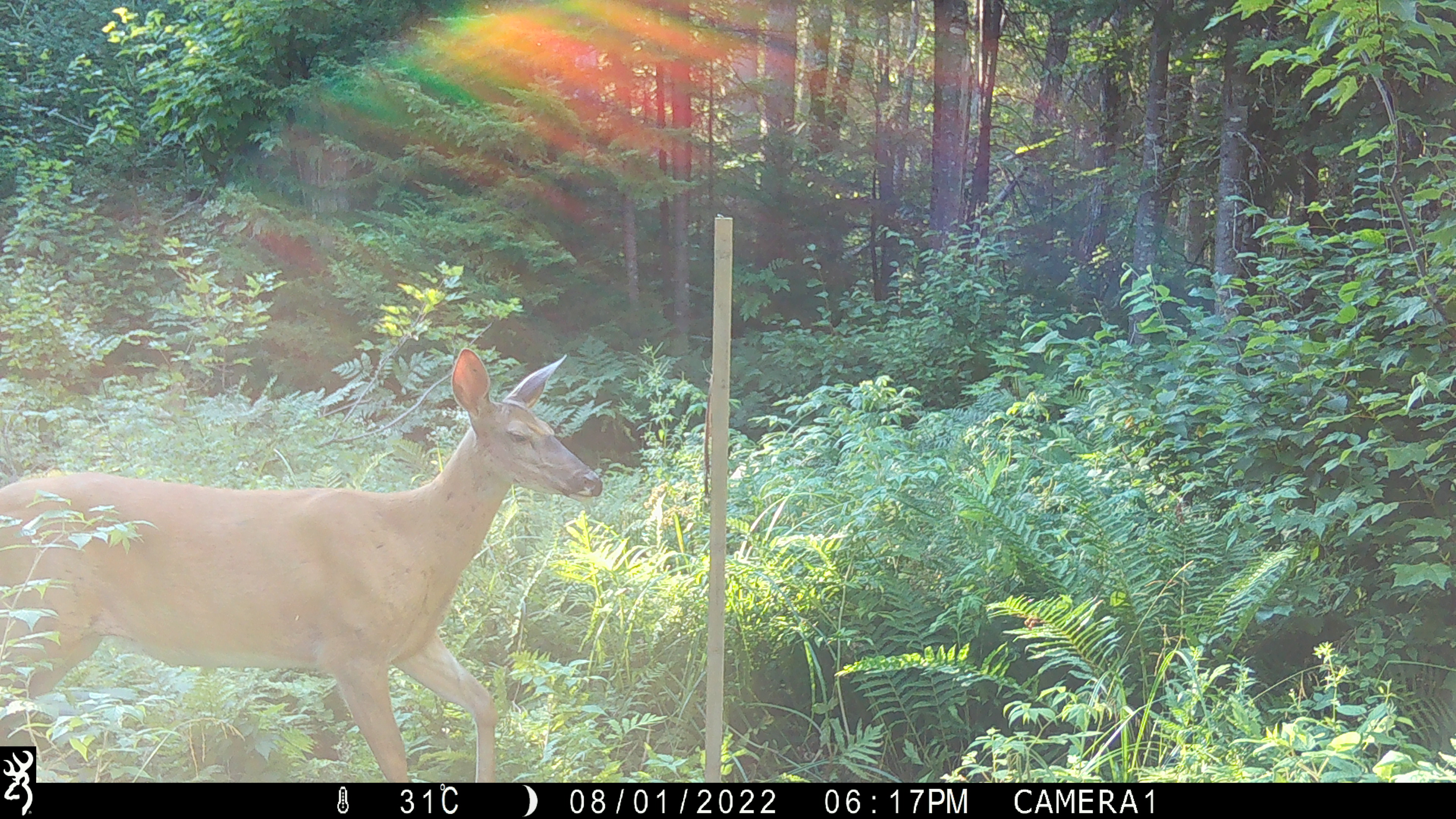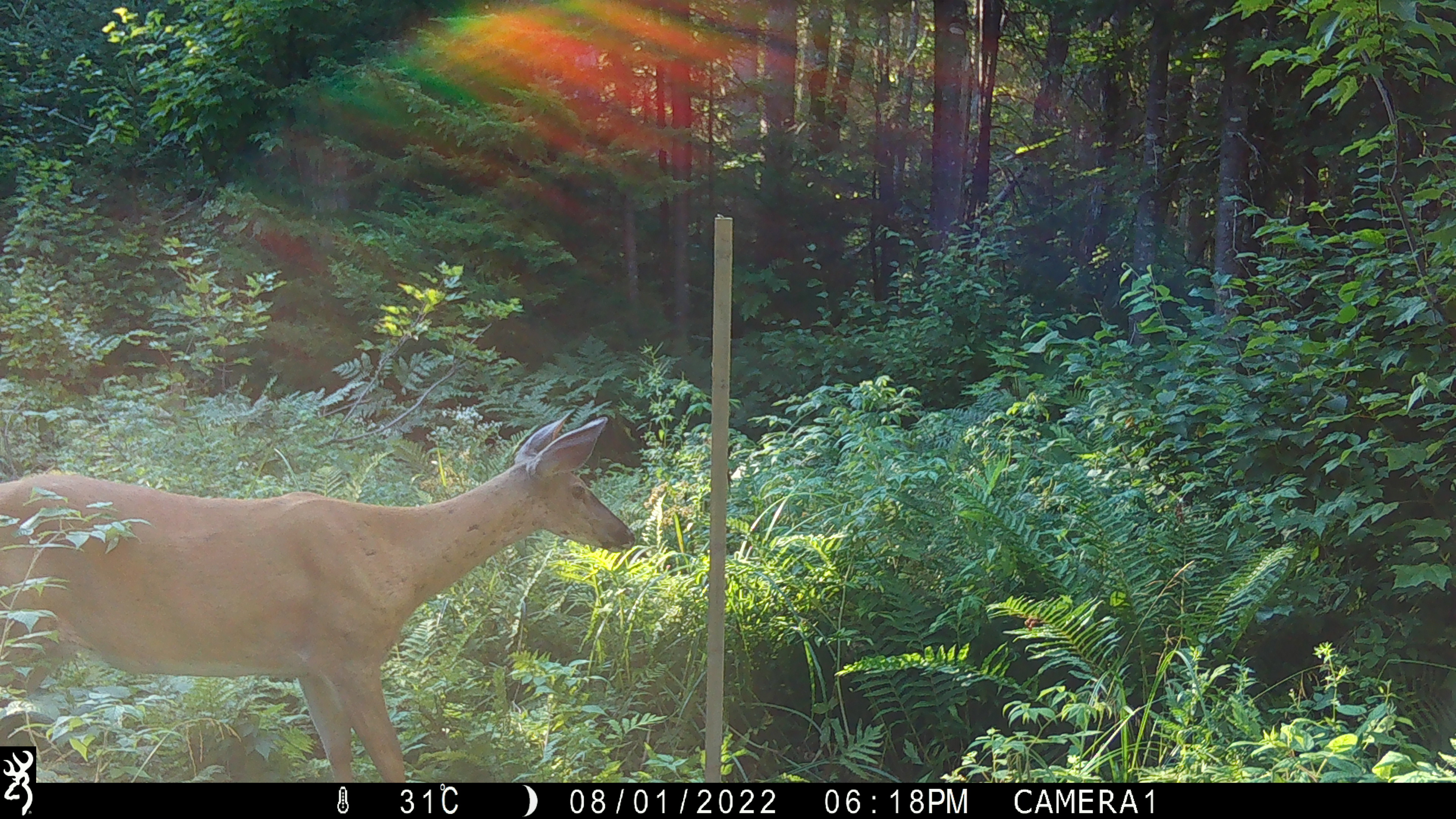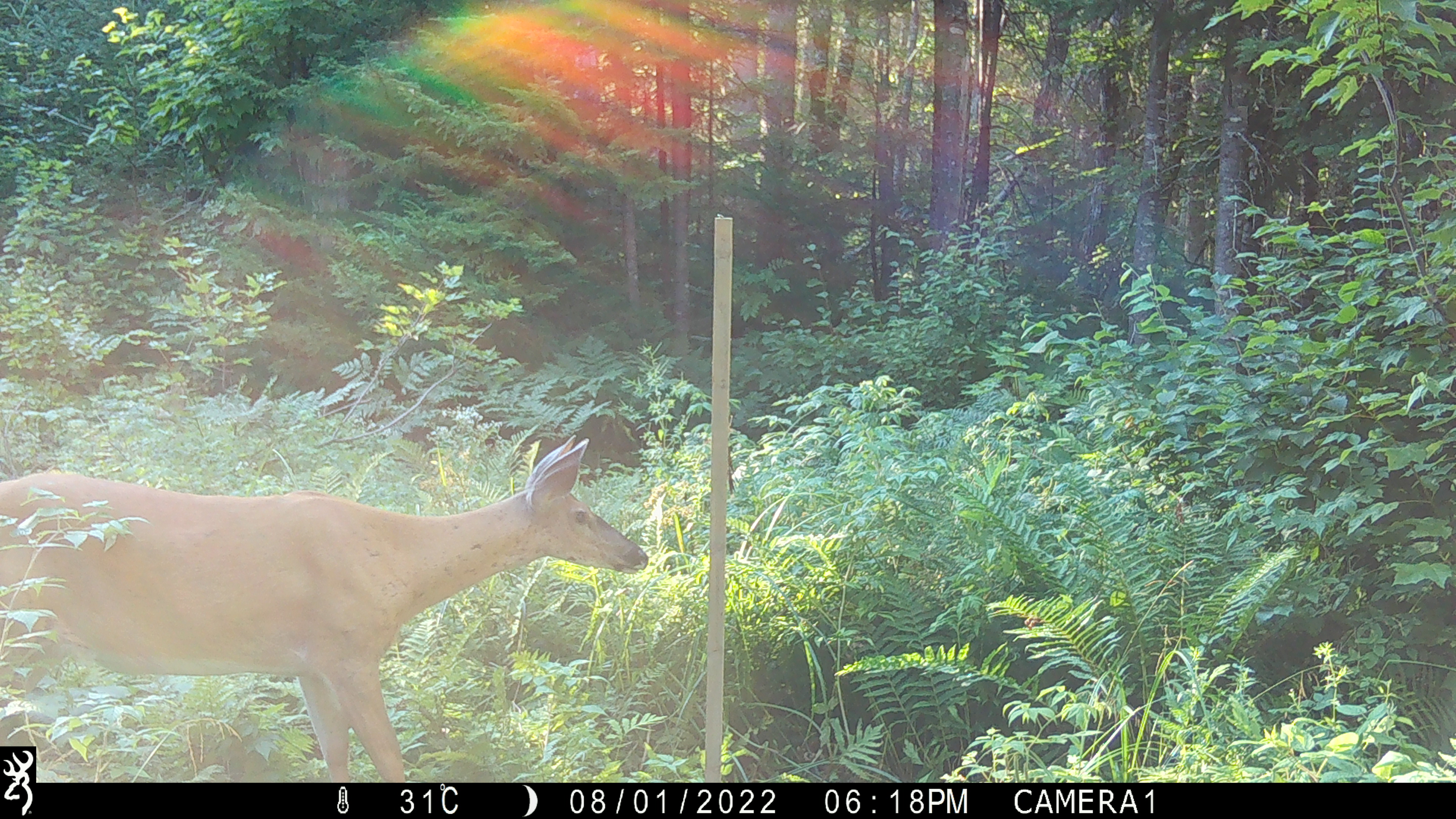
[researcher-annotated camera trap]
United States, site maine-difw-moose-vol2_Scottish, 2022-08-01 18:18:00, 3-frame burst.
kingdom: Animalia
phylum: Chordata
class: Mammalia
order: Artiodactyla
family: Cervidae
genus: Odocoileus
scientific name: Odocoileus virginianus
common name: white-tailed deer